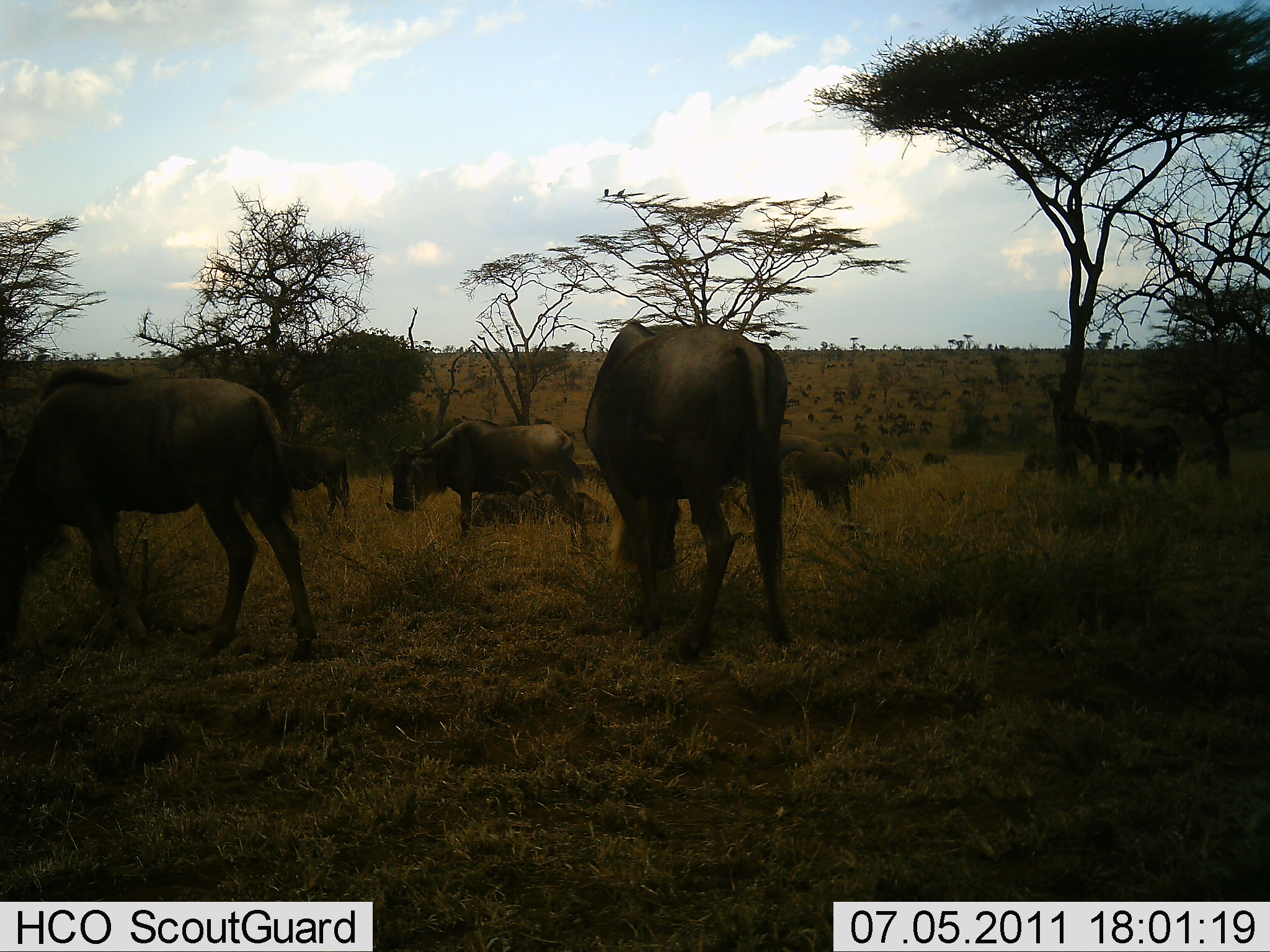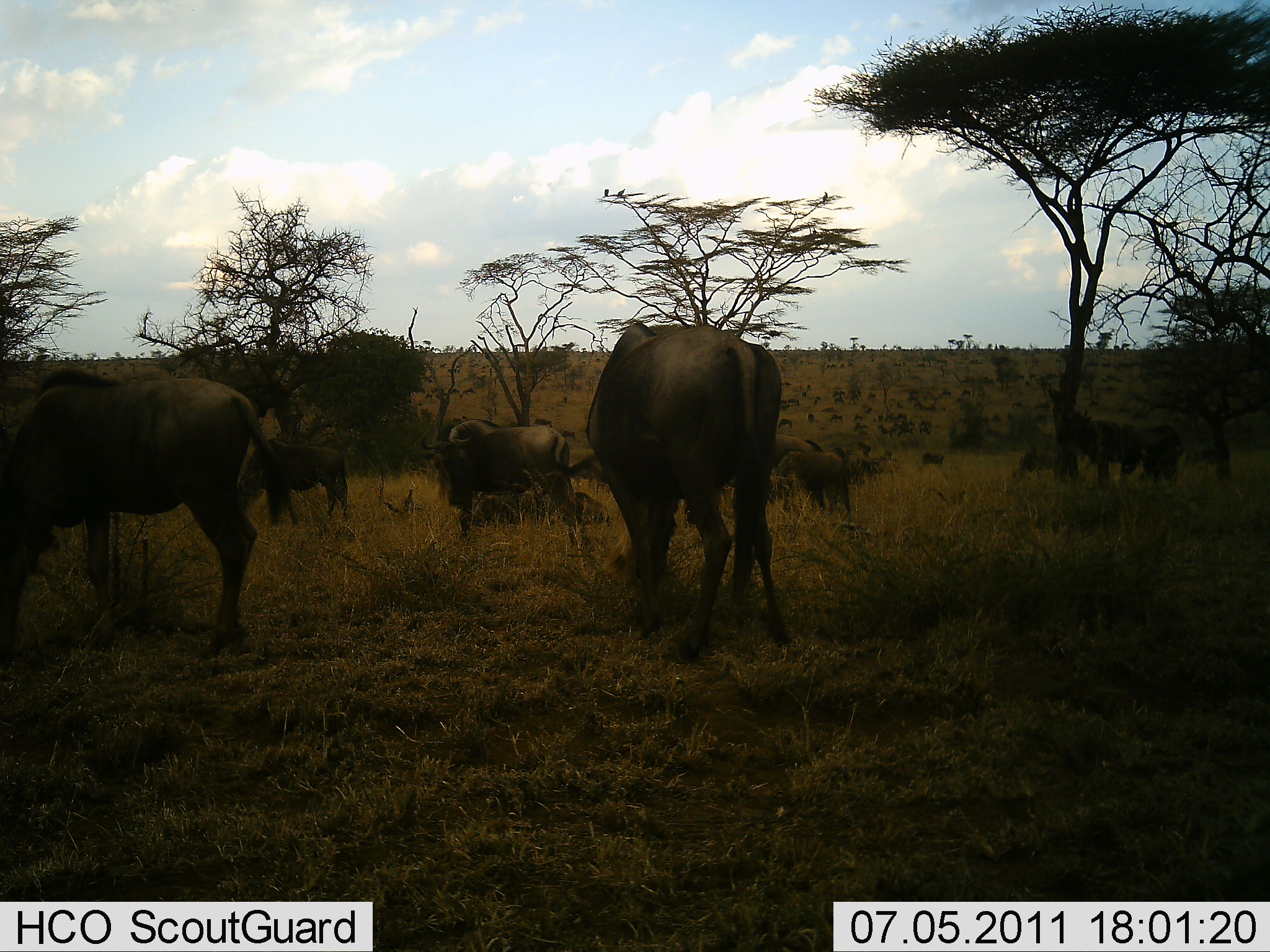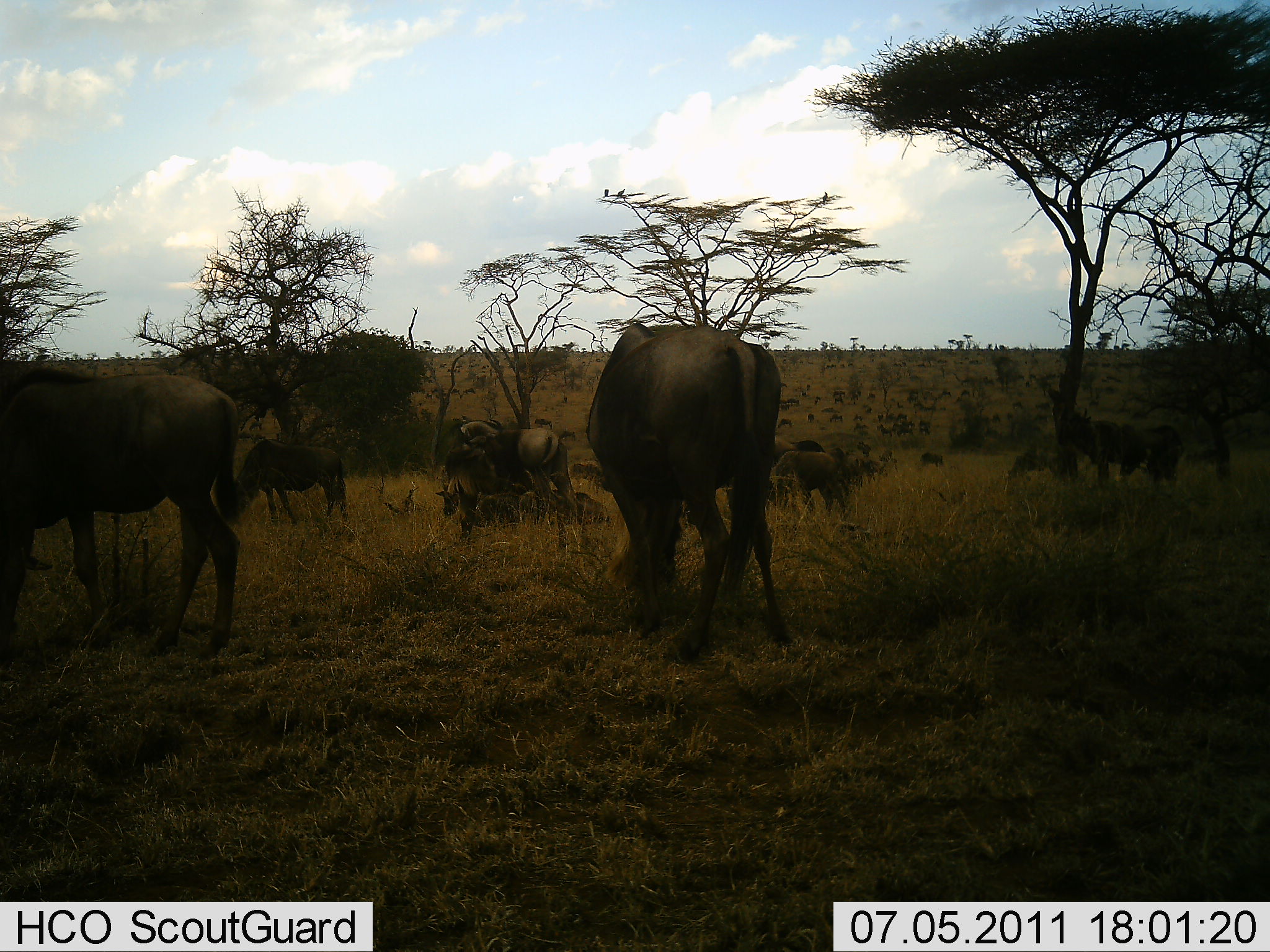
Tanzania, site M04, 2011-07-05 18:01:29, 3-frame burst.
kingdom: Animalia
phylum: Chordata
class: Mammalia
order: Artiodactyla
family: Bovidae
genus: Connochaetes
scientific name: Connochaetes taurinus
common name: blue wildebeest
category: wildebeest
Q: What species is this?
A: Wildebeest (blue wildebeest) (Connochaetes taurinus).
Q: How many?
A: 11-50.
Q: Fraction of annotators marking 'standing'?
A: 38%.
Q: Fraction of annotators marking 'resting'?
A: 15%.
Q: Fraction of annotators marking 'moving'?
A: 15%.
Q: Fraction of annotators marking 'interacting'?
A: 0%.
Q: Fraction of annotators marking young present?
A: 8%.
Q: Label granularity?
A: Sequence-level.